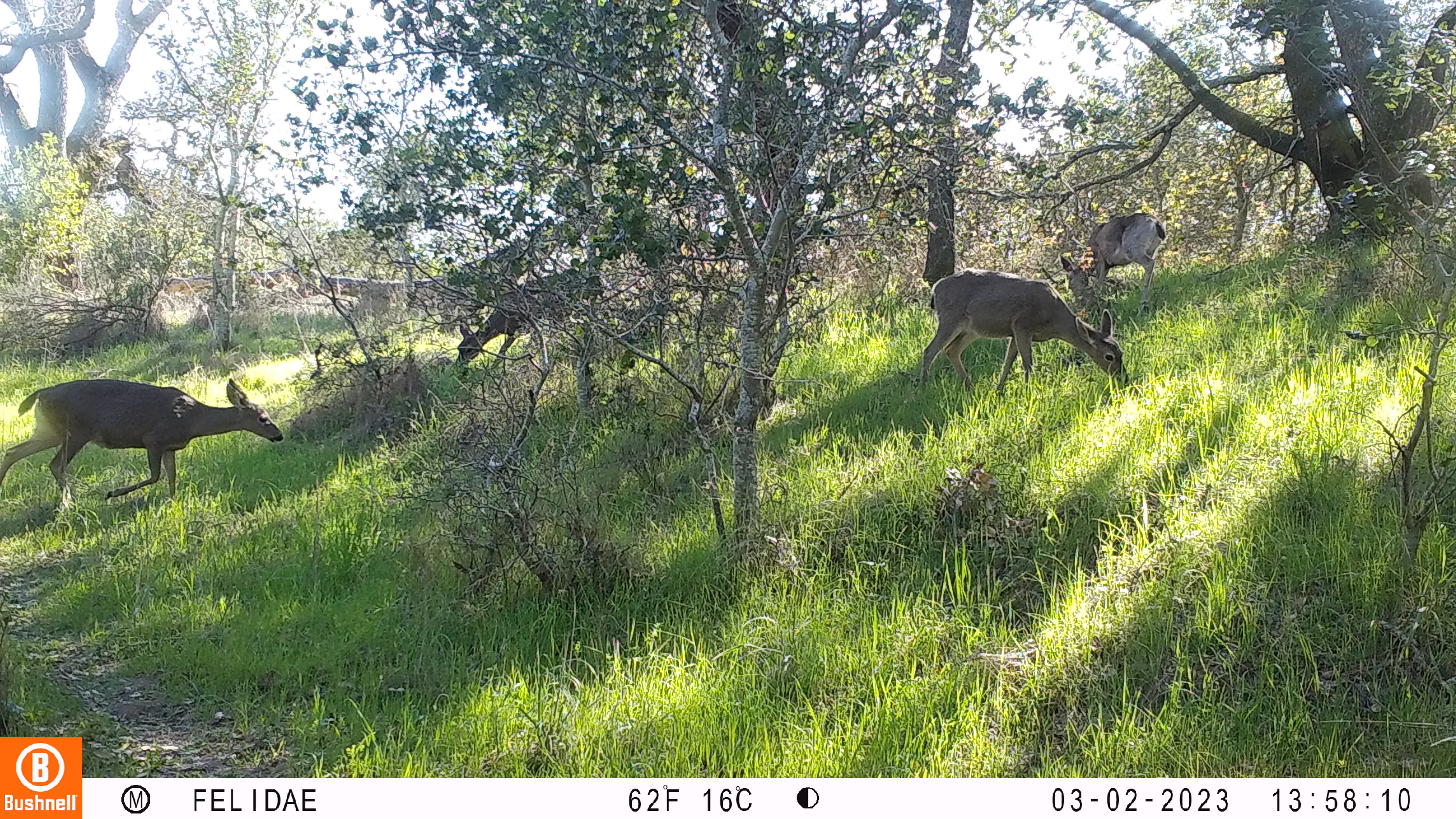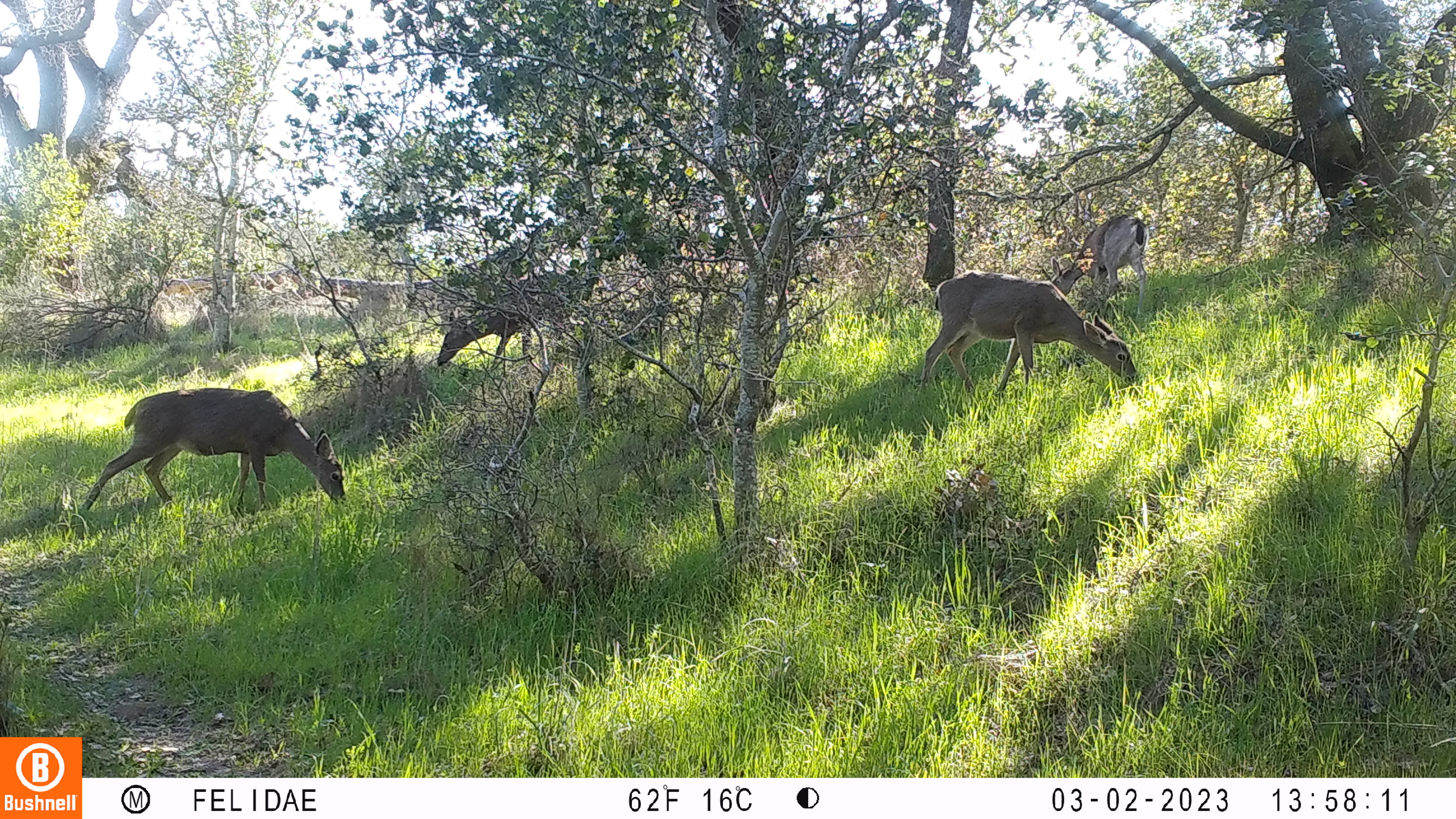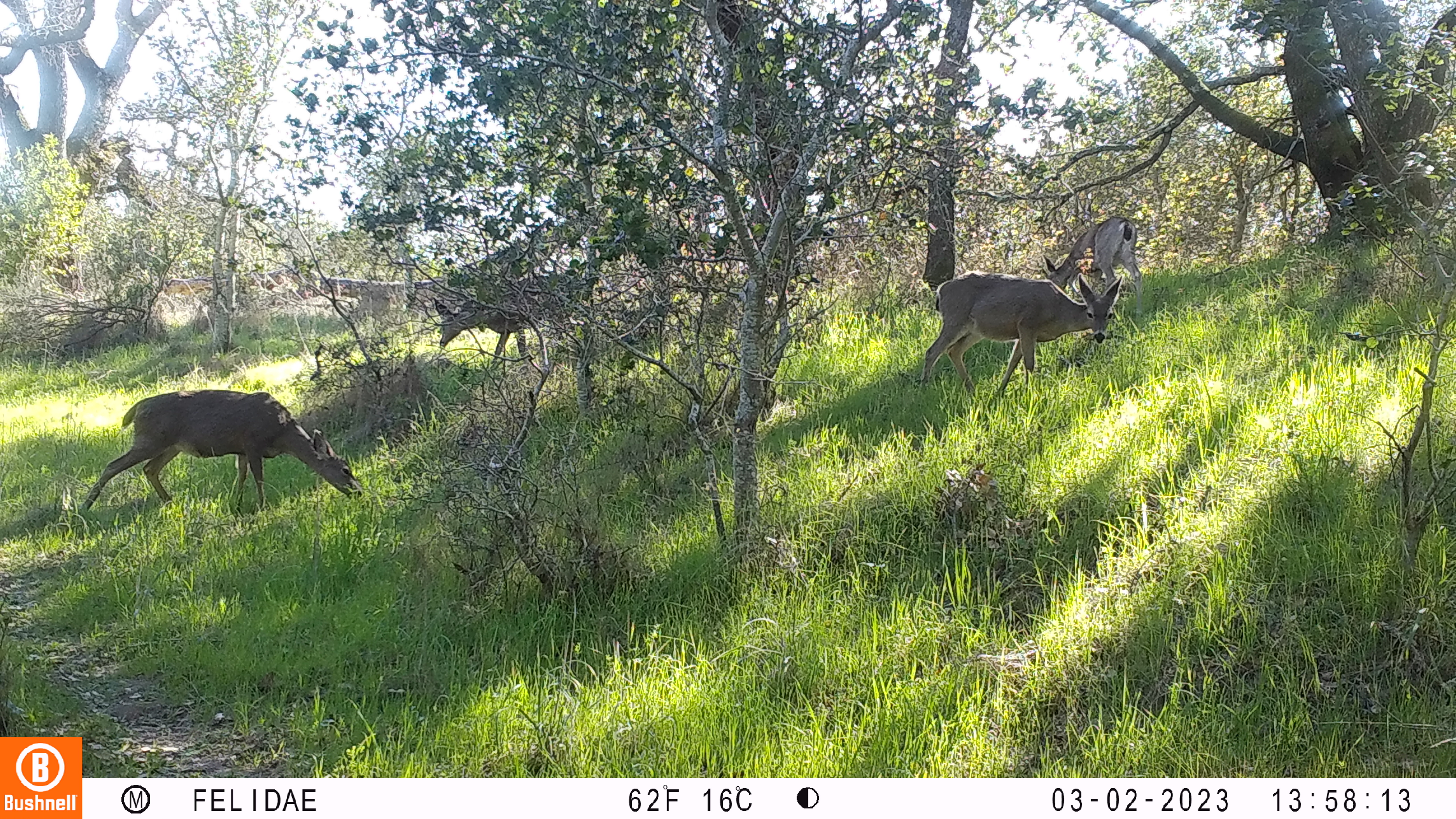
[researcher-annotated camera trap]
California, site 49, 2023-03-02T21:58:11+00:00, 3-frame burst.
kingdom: Animalia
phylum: Chordata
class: Mammalia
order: Artiodactyla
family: Cervidae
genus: Odocoileus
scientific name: Odocoileus hemionus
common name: mule deer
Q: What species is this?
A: Mule deer (Odocoileus hemionus).